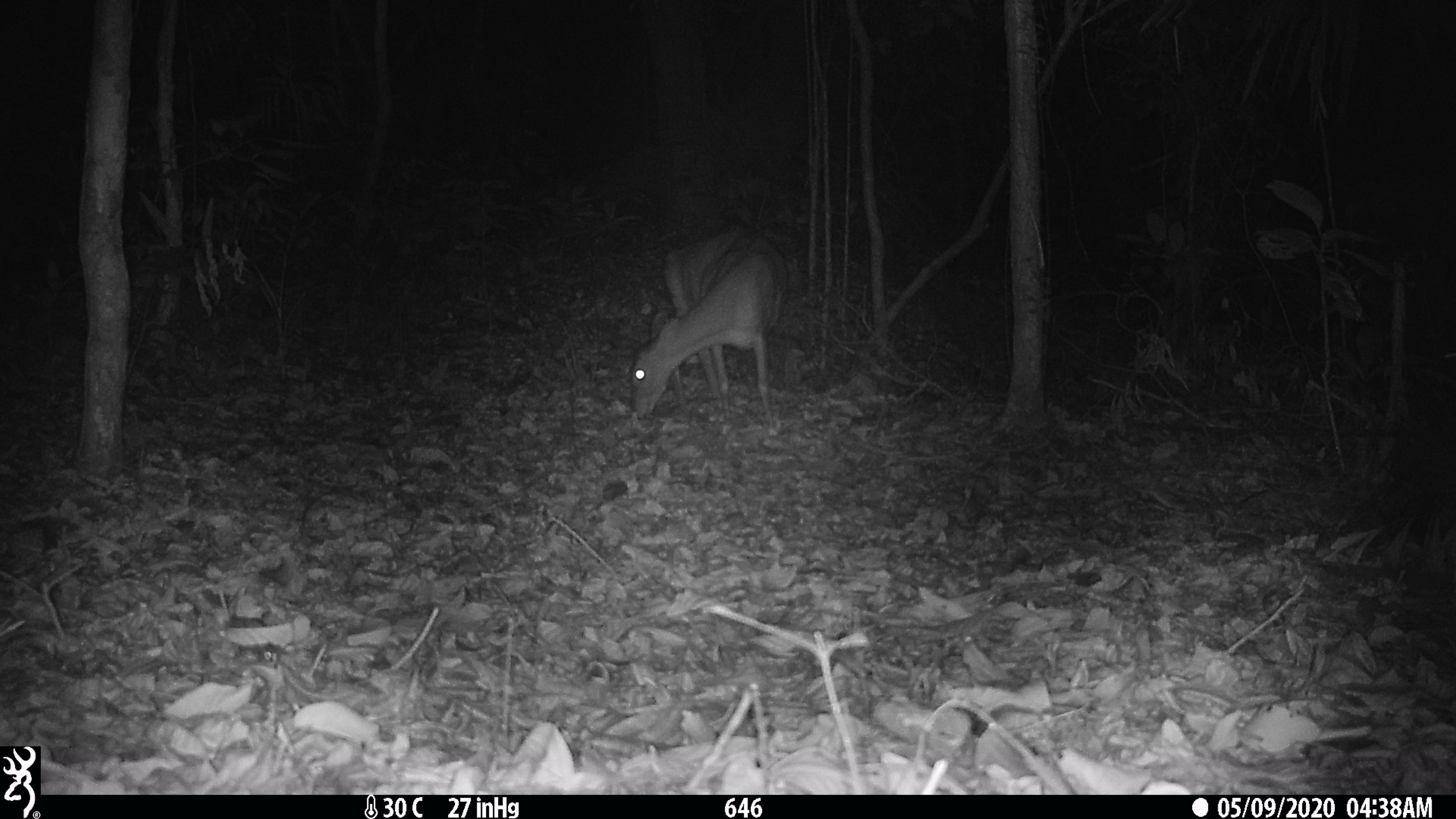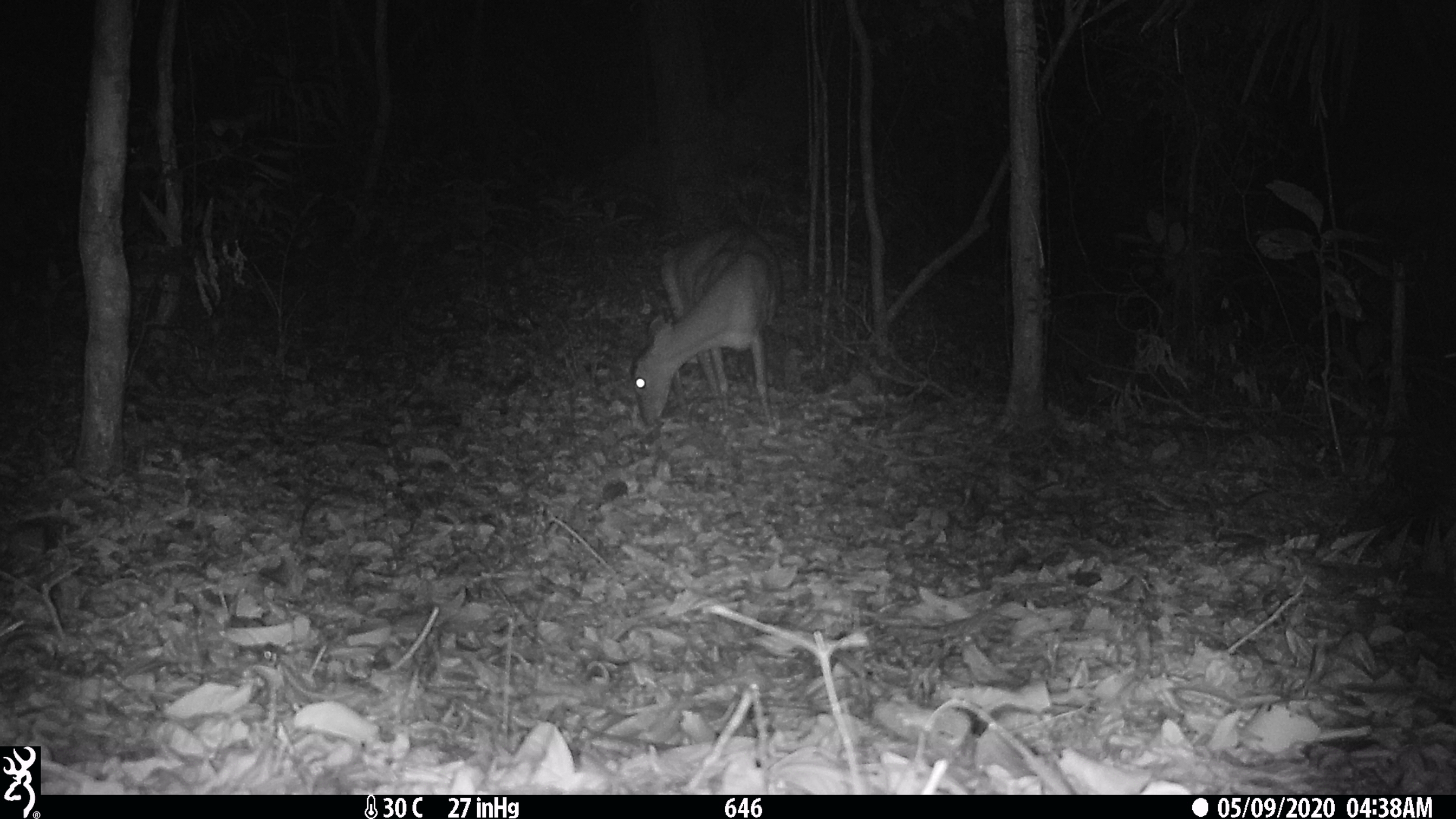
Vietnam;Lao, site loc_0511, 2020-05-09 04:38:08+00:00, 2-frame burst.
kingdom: Animalia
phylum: Chordata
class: Mammalia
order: Artiodactyla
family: Cervidae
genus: Muntiacus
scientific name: Muntiacus vuquangensis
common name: large-antlered muntjac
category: large antlered muntjac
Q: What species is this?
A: Large antlered muntjac (large-antlered muntjac) (Muntiacus vuquangensis).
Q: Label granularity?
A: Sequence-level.